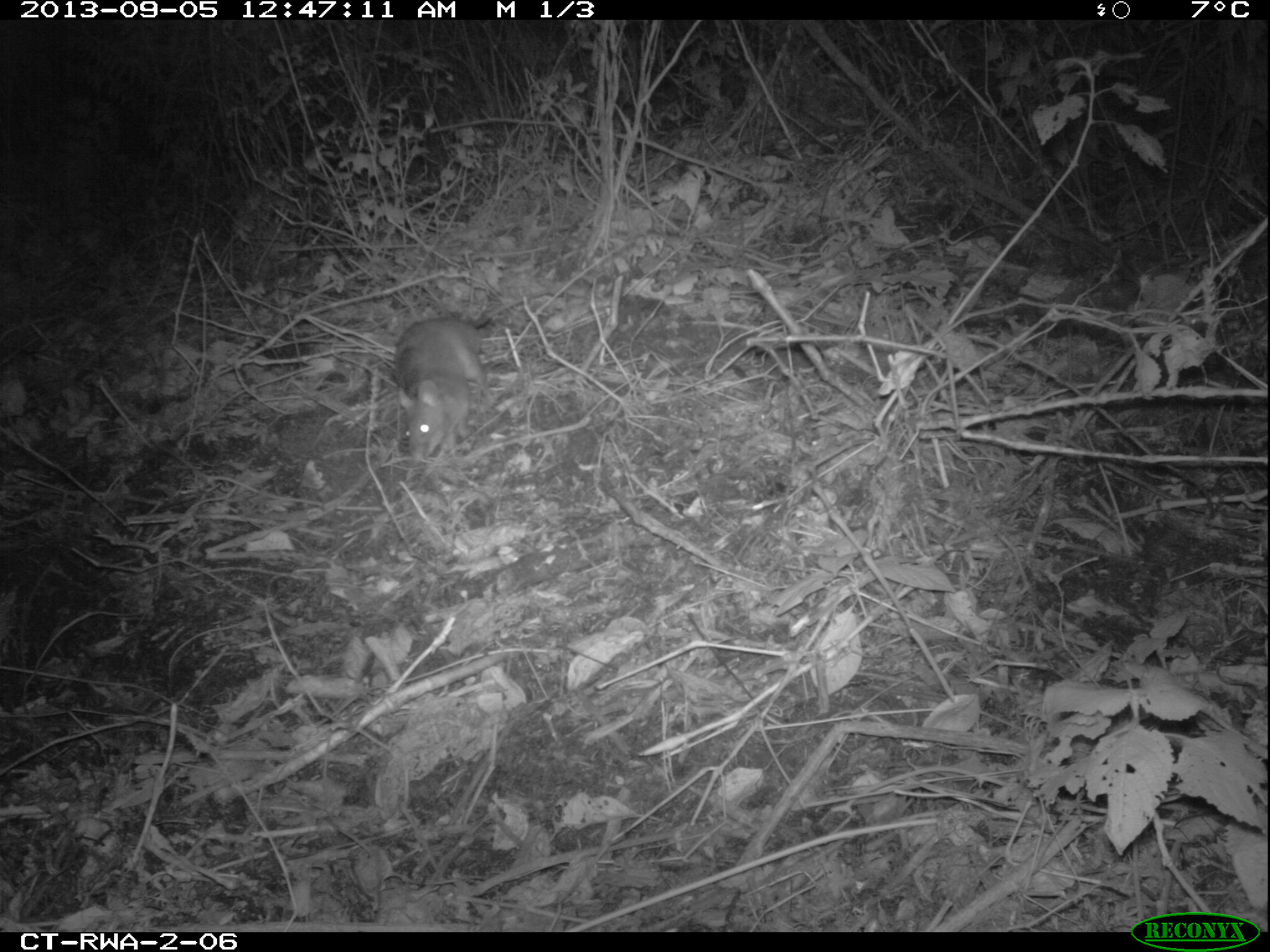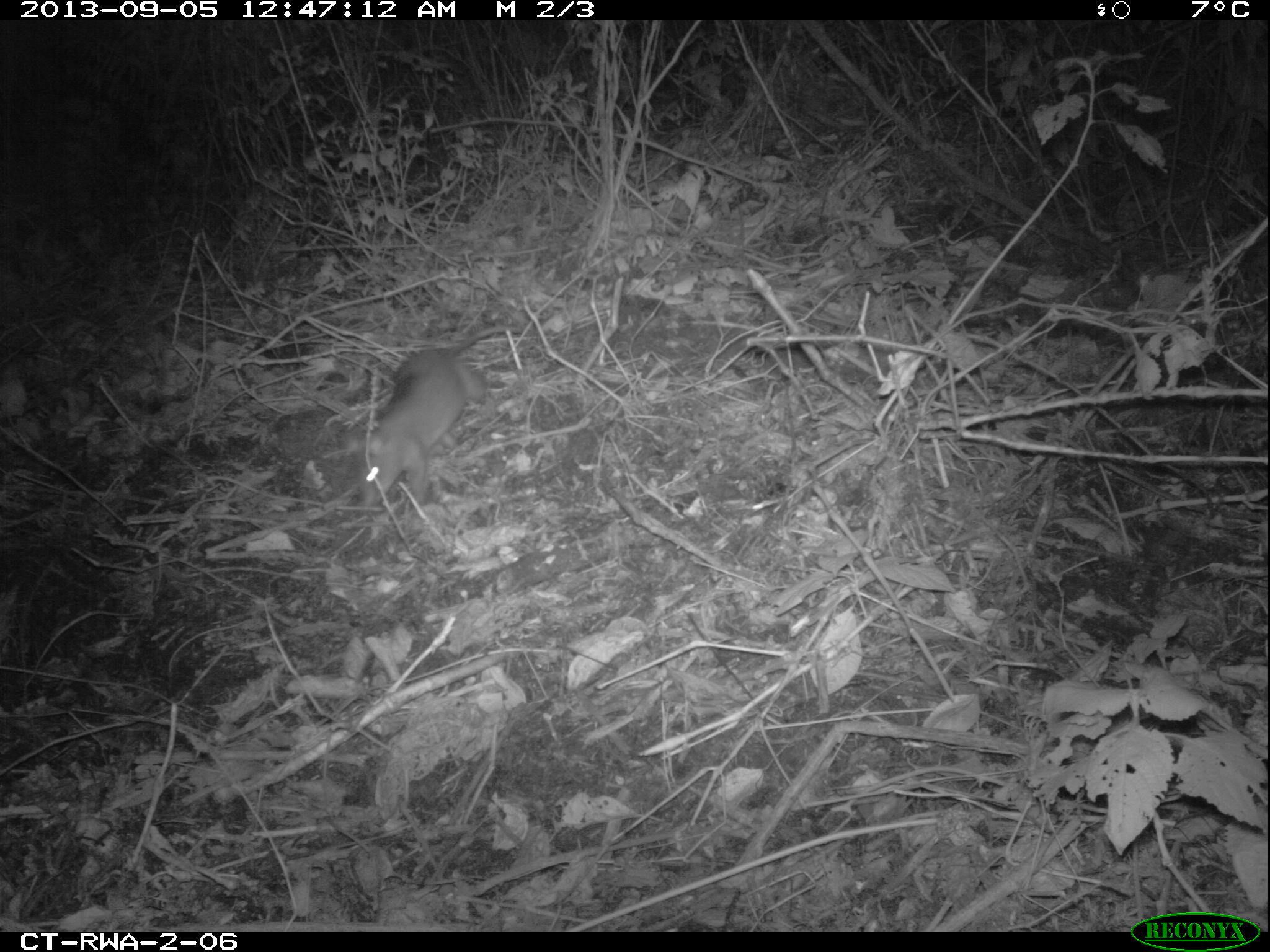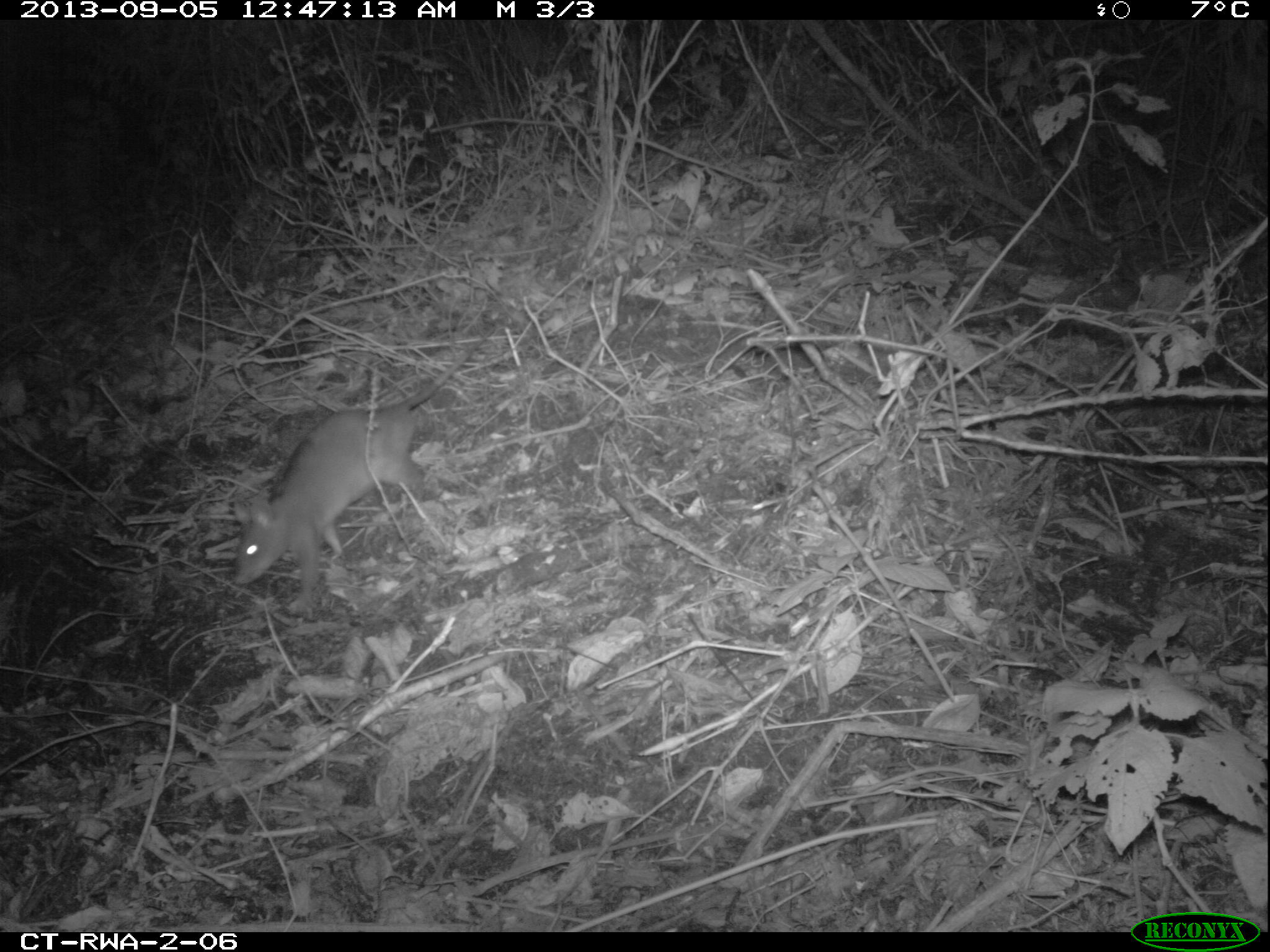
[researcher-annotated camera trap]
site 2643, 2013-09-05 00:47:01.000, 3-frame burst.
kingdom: Animalia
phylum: Chordata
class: Mammalia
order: Rodentia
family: Nesomyidae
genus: Cricetomys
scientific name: Cricetomys gambianus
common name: african giant pouched rat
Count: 1.